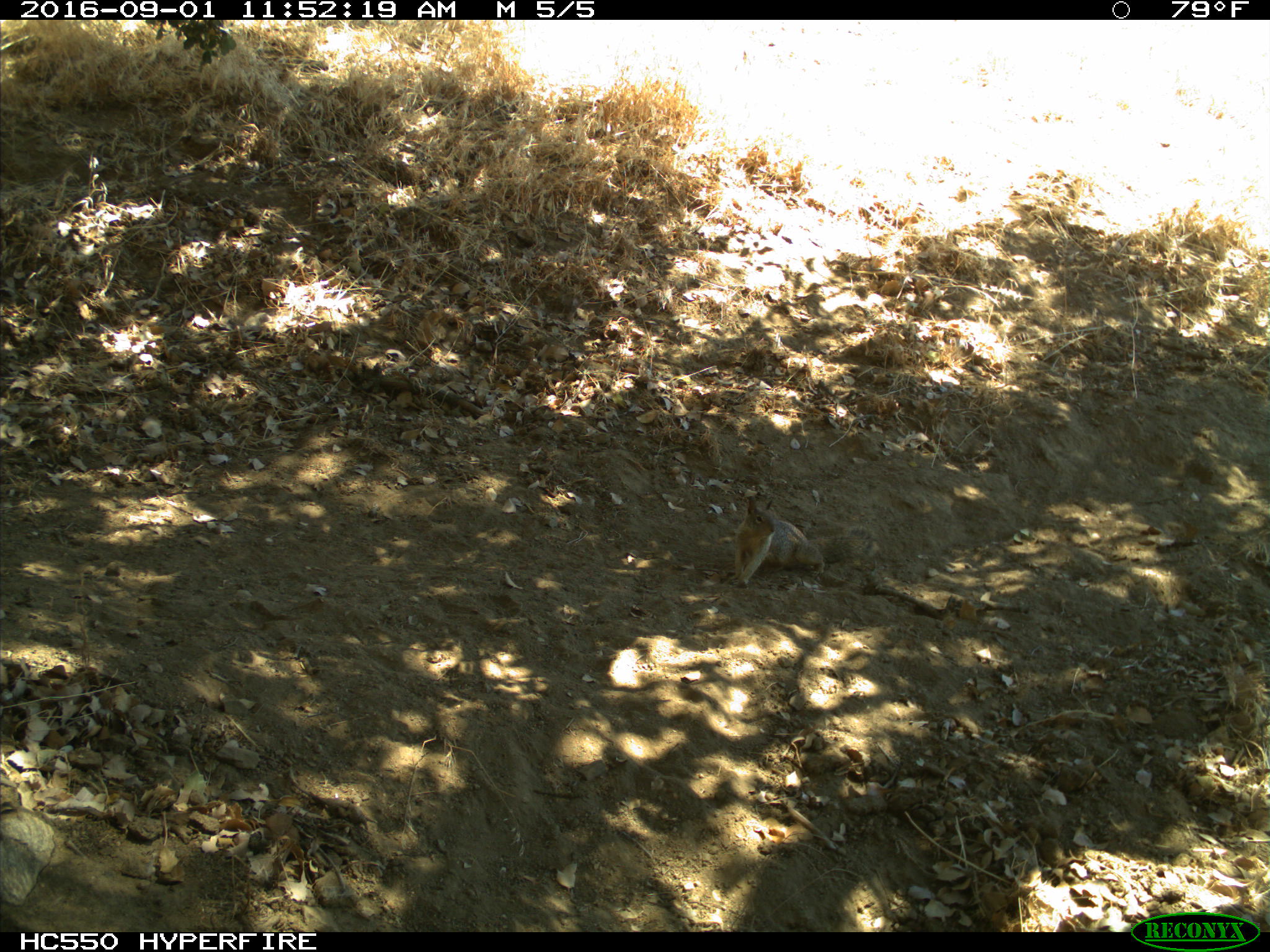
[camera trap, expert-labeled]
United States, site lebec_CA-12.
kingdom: Animalia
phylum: Chordata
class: Mammalia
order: Rodentia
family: Sciuridae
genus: Otospermophilus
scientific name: Otospermophilus beecheyi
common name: california ground squirrel